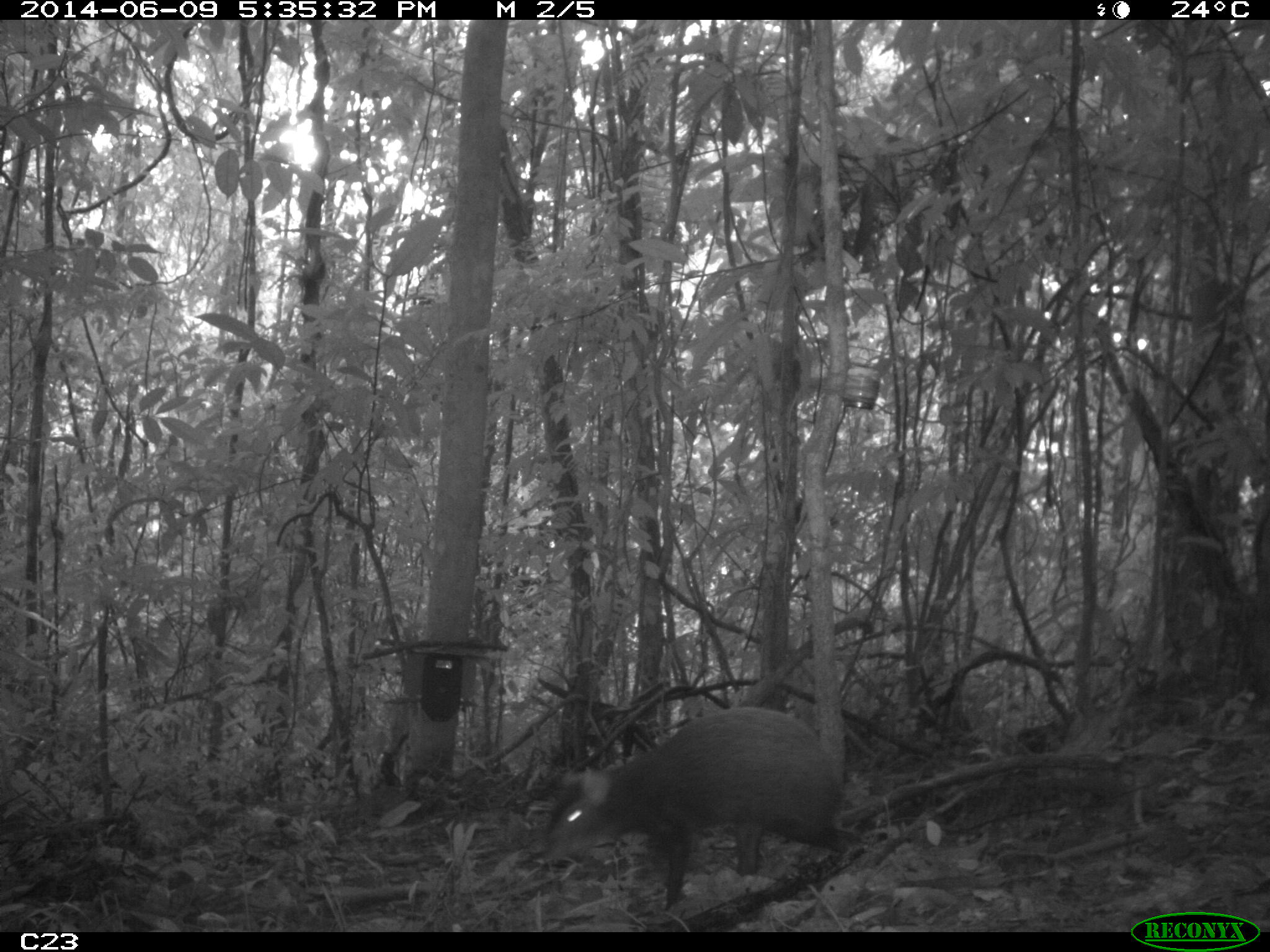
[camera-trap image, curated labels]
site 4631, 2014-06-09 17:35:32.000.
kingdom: Animalia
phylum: Chordata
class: Mammalia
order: Rodentia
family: Dasyproctidae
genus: Dasyprocta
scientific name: Dasyprocta leporina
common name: red-rumped agouti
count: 1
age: adult